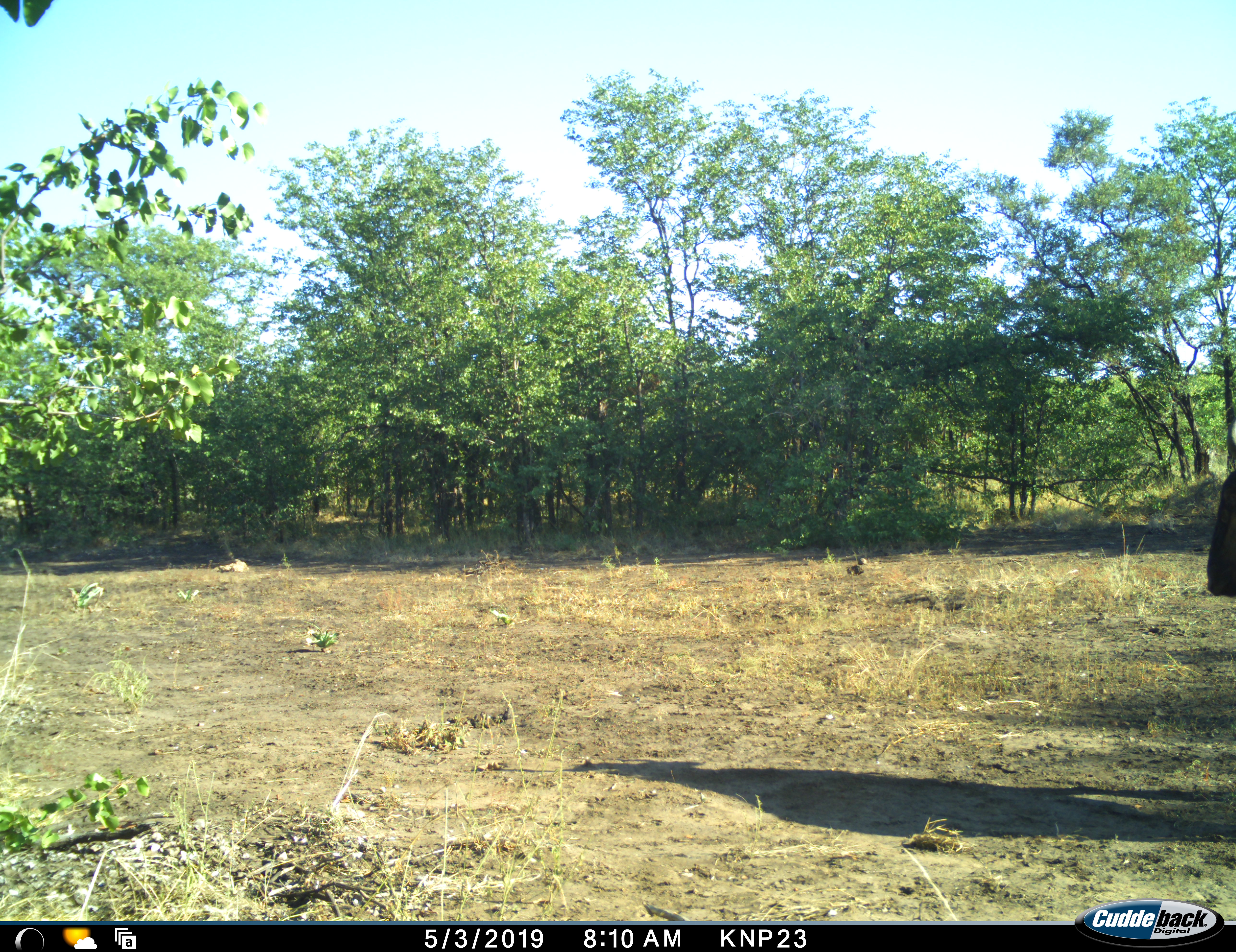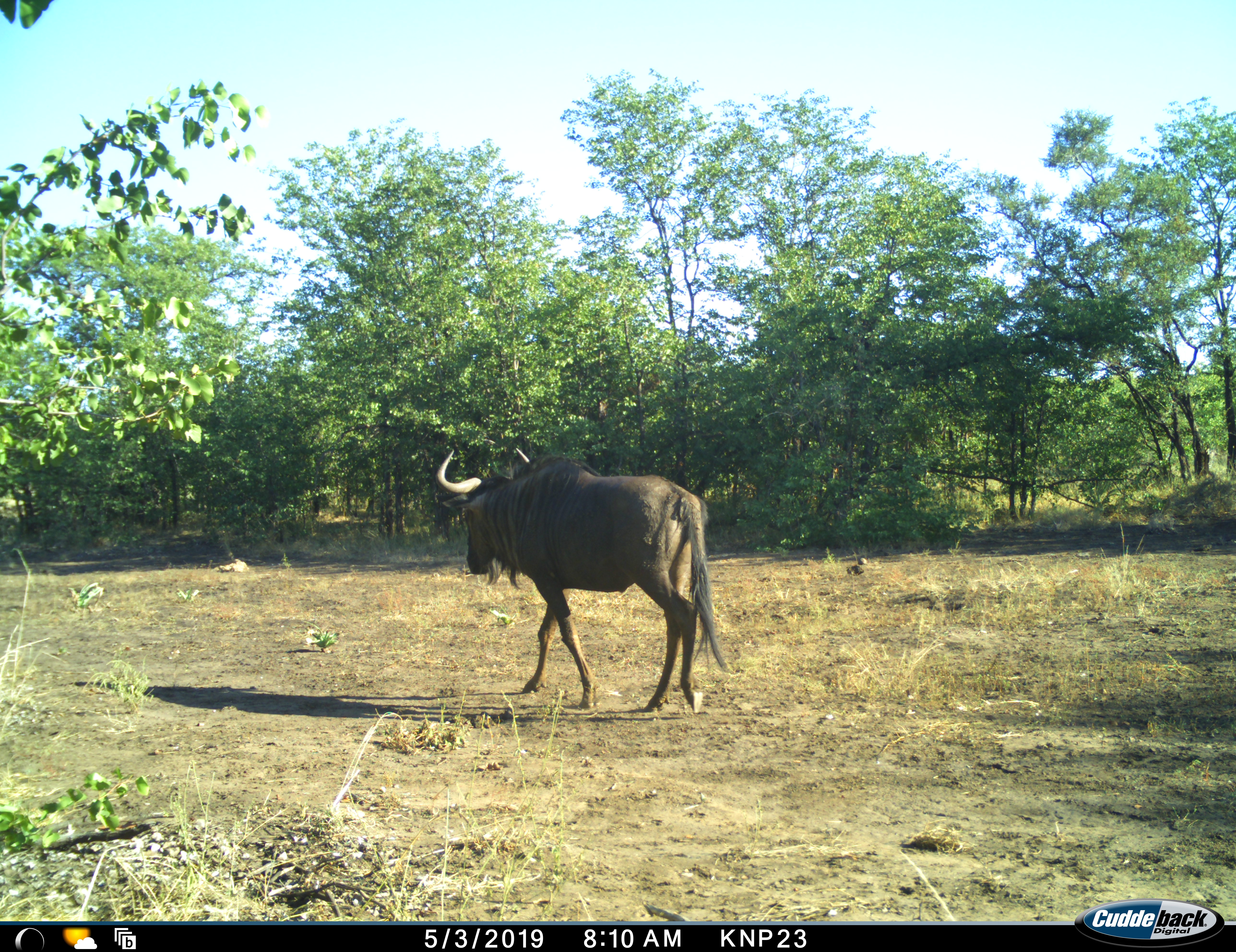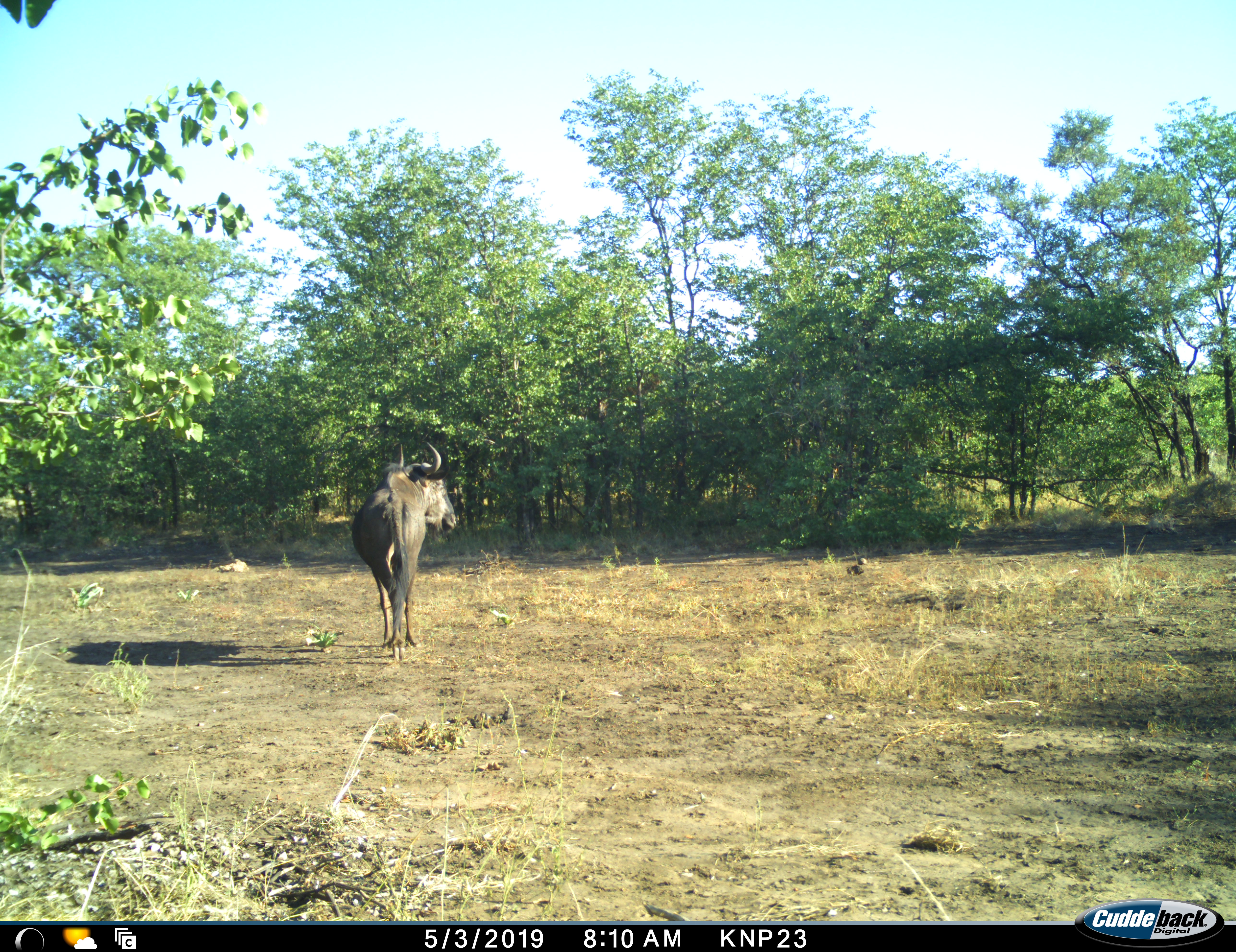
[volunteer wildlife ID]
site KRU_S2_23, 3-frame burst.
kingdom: Animalia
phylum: Chordata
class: Mammalia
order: Artiodactyla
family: Bovidae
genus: Connochaetes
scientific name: Connochaetes taurinus taurinus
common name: blue wildebeest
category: wildebeestblue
Wildebeestblue (blue wildebeest) (Connochaetes taurinus taurinus), count 1. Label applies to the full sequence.